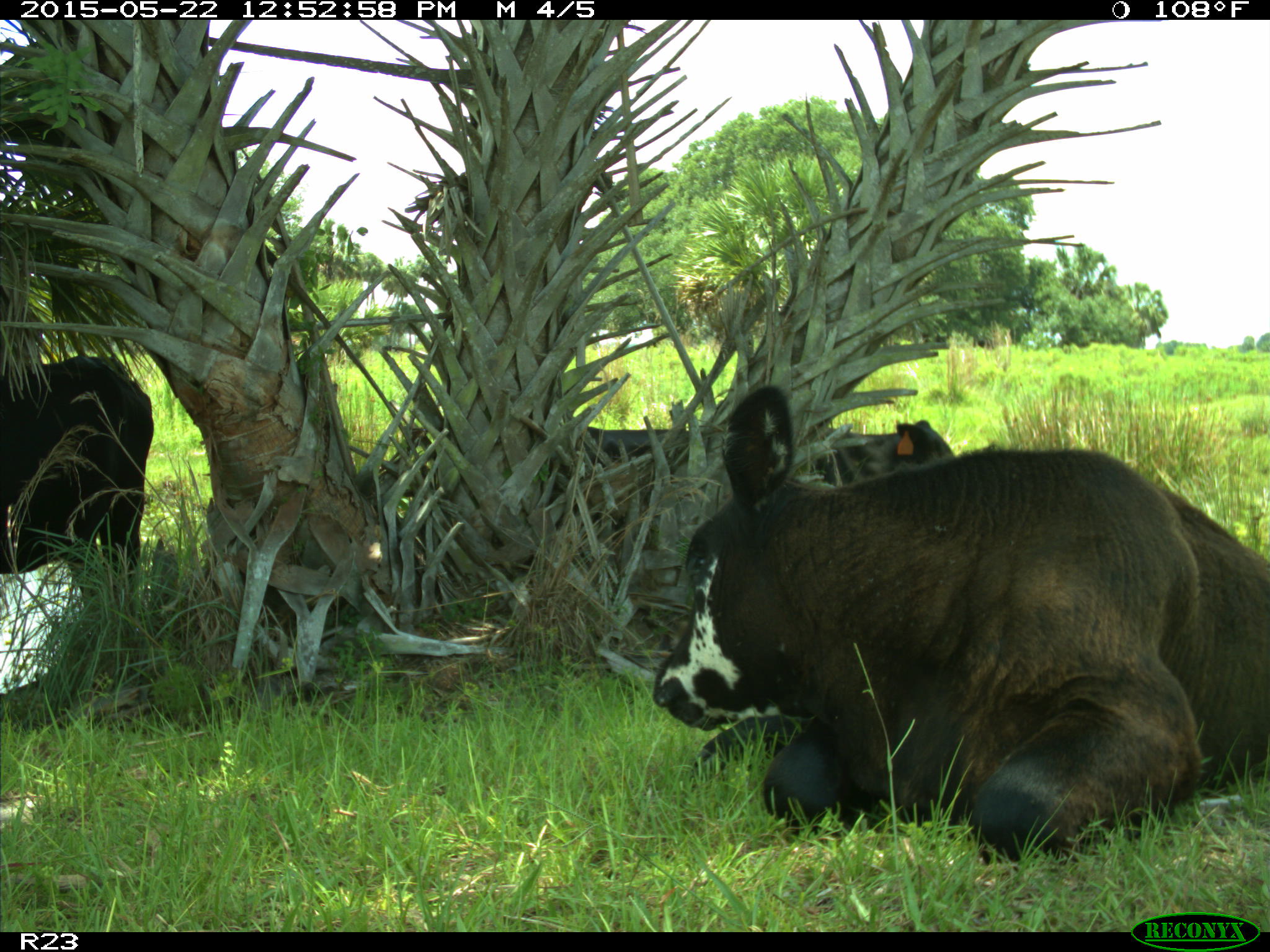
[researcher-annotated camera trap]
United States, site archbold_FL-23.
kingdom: Animalia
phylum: Chordata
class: Mammalia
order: Artiodactyla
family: Bovidae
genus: Bos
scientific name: Bos taurus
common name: domestic cow